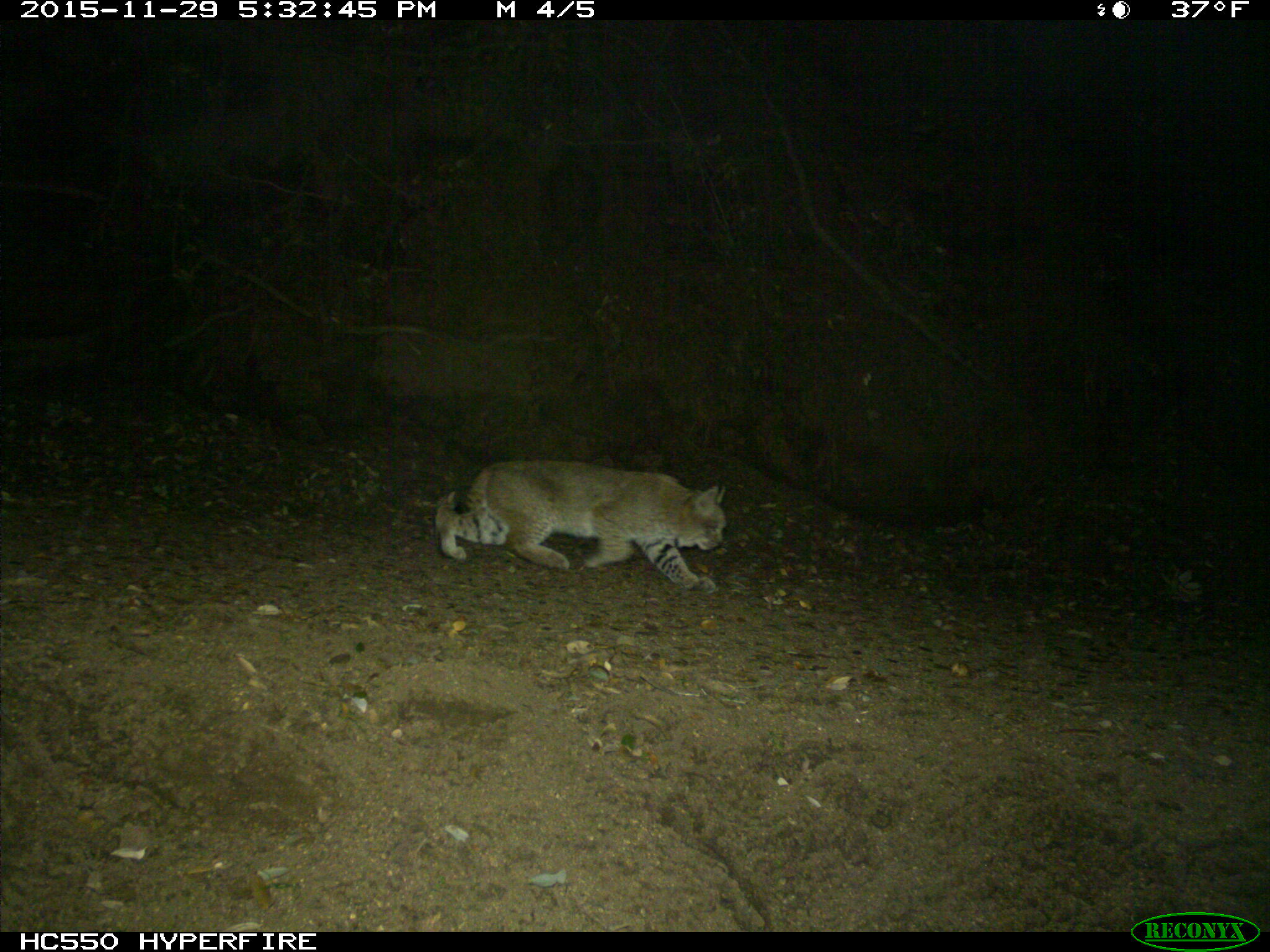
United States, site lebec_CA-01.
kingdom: Animalia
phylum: Chordata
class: Mammalia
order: Carnivora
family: Felidae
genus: Lynx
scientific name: Lynx rufus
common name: bobcat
Lynx rufus (bobcat).